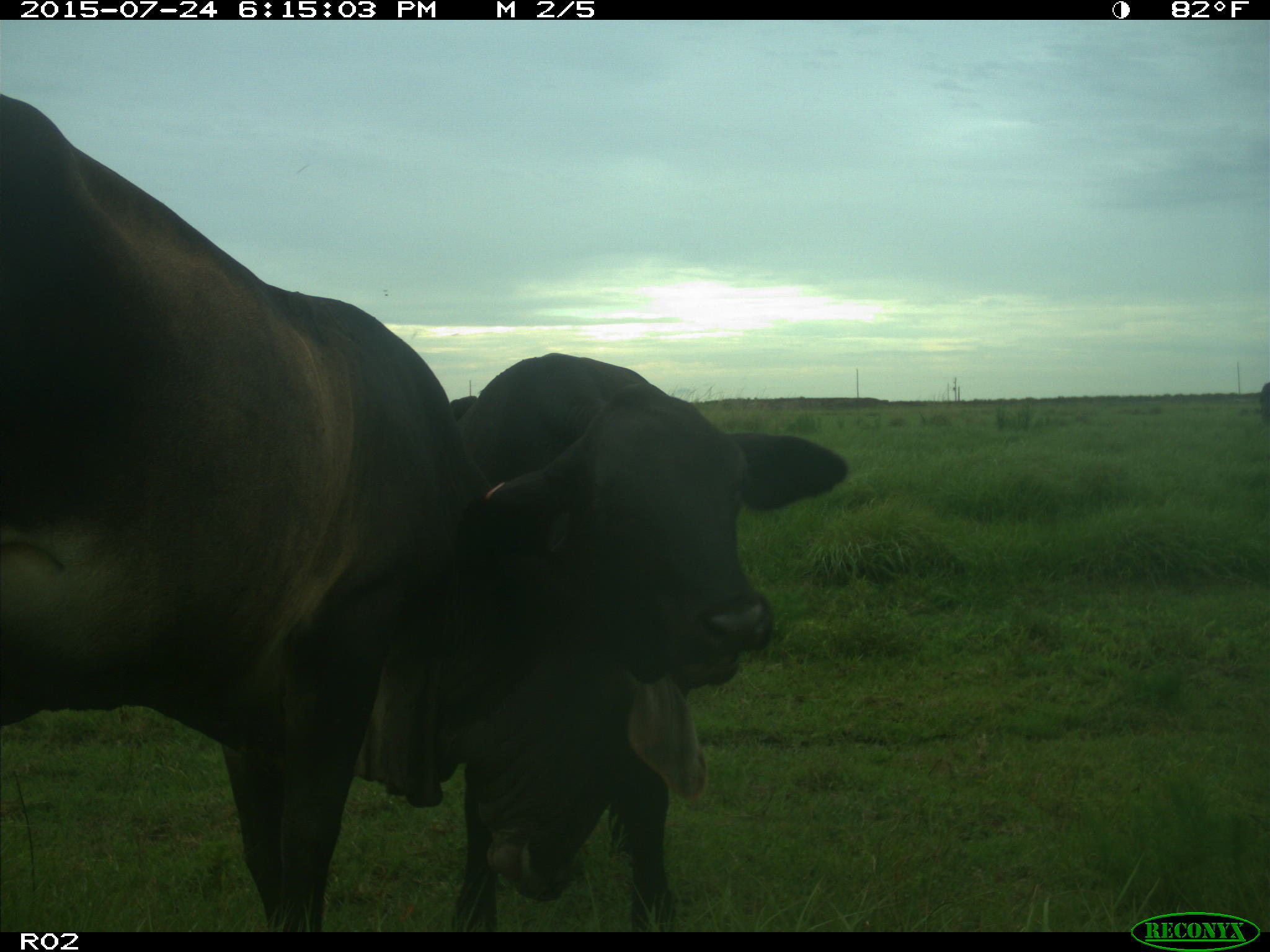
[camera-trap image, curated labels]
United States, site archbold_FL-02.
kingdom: Animalia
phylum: Chordata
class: Mammalia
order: Artiodactyla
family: Bovidae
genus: Bos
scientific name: Bos taurus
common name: domestic cow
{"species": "Bos taurus (domestic cow)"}